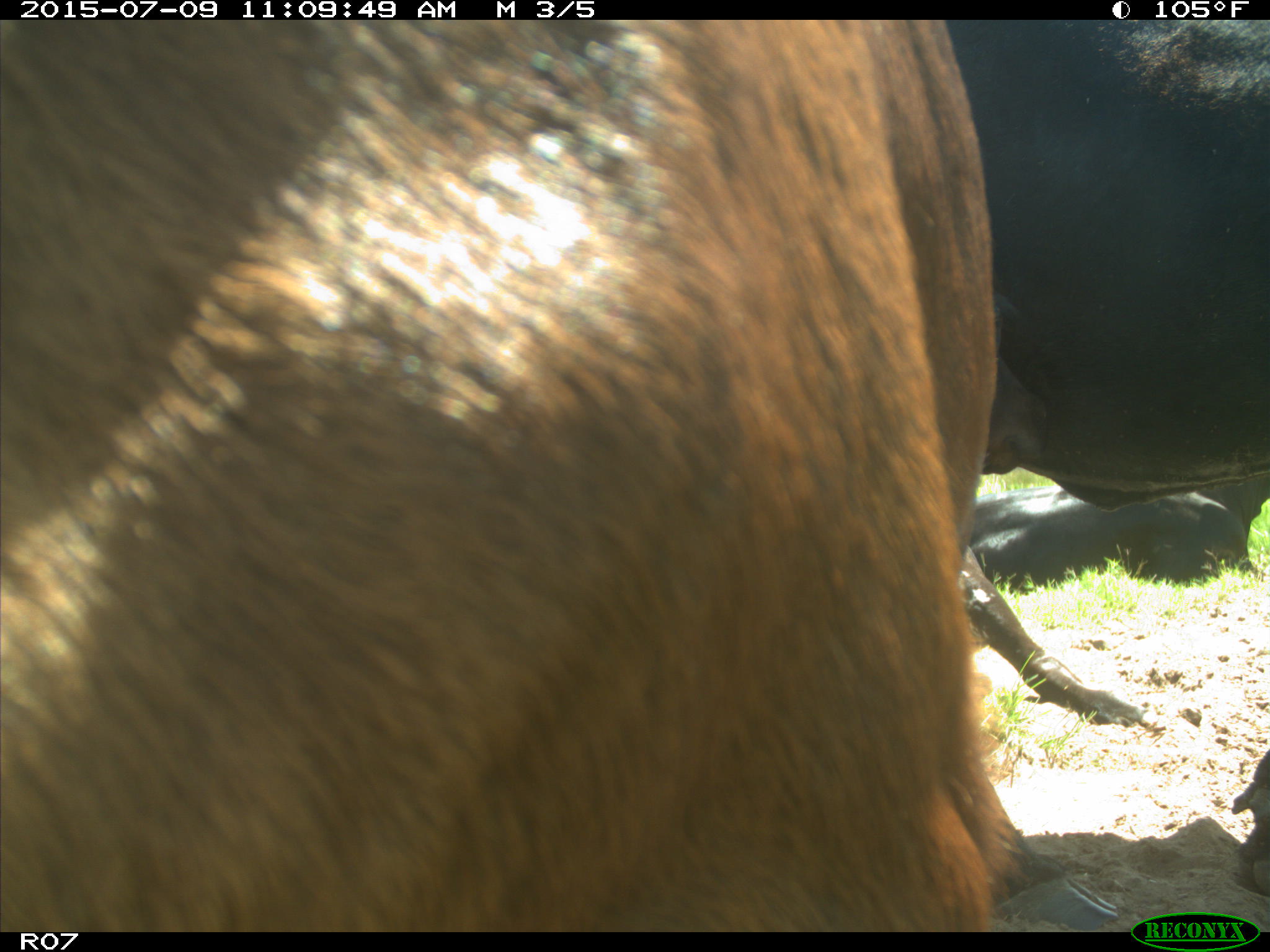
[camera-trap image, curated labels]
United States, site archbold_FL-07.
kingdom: Animalia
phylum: Chordata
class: Mammalia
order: Artiodactyla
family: Bovidae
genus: Bos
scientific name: Bos taurus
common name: domestic cow